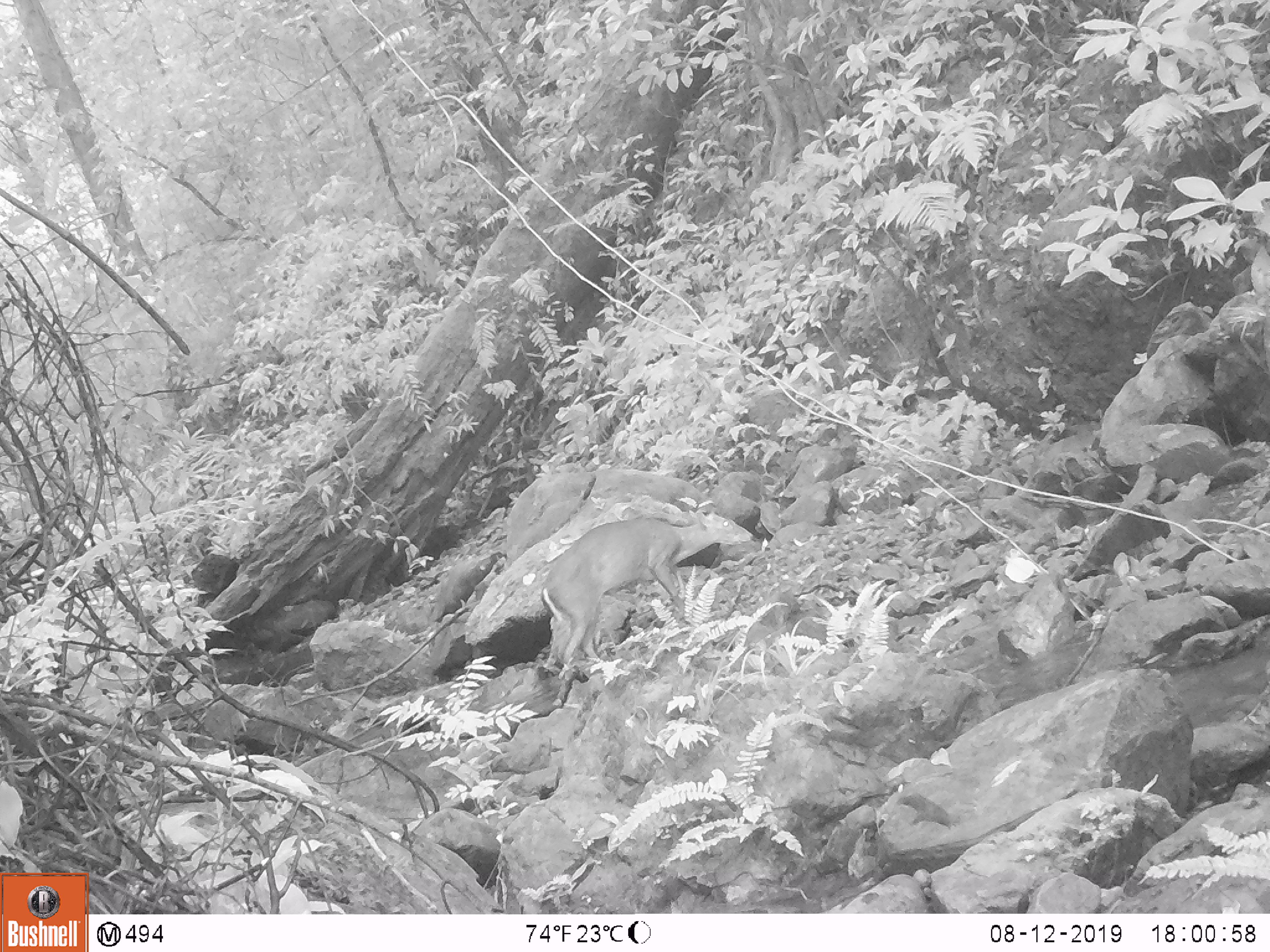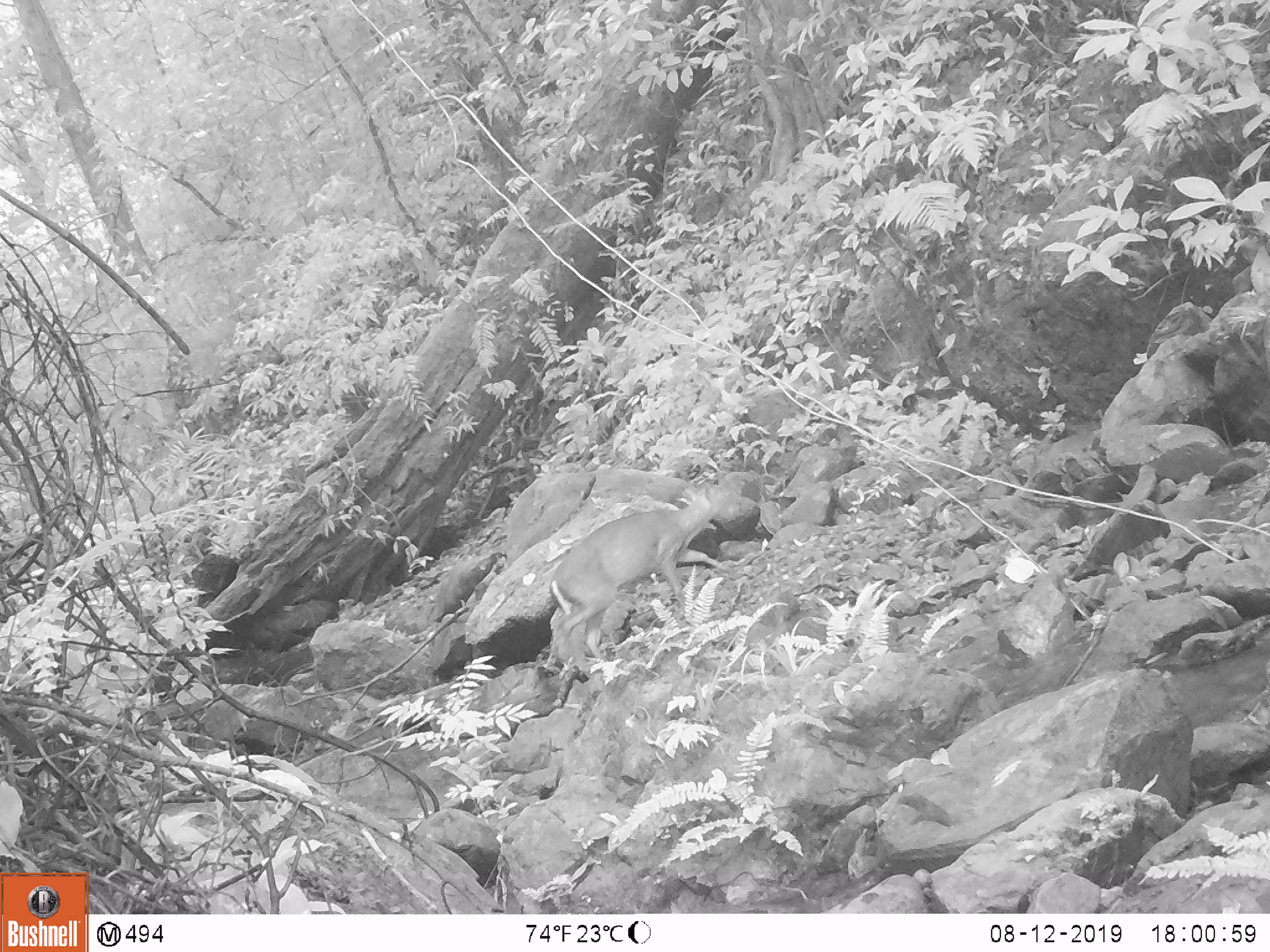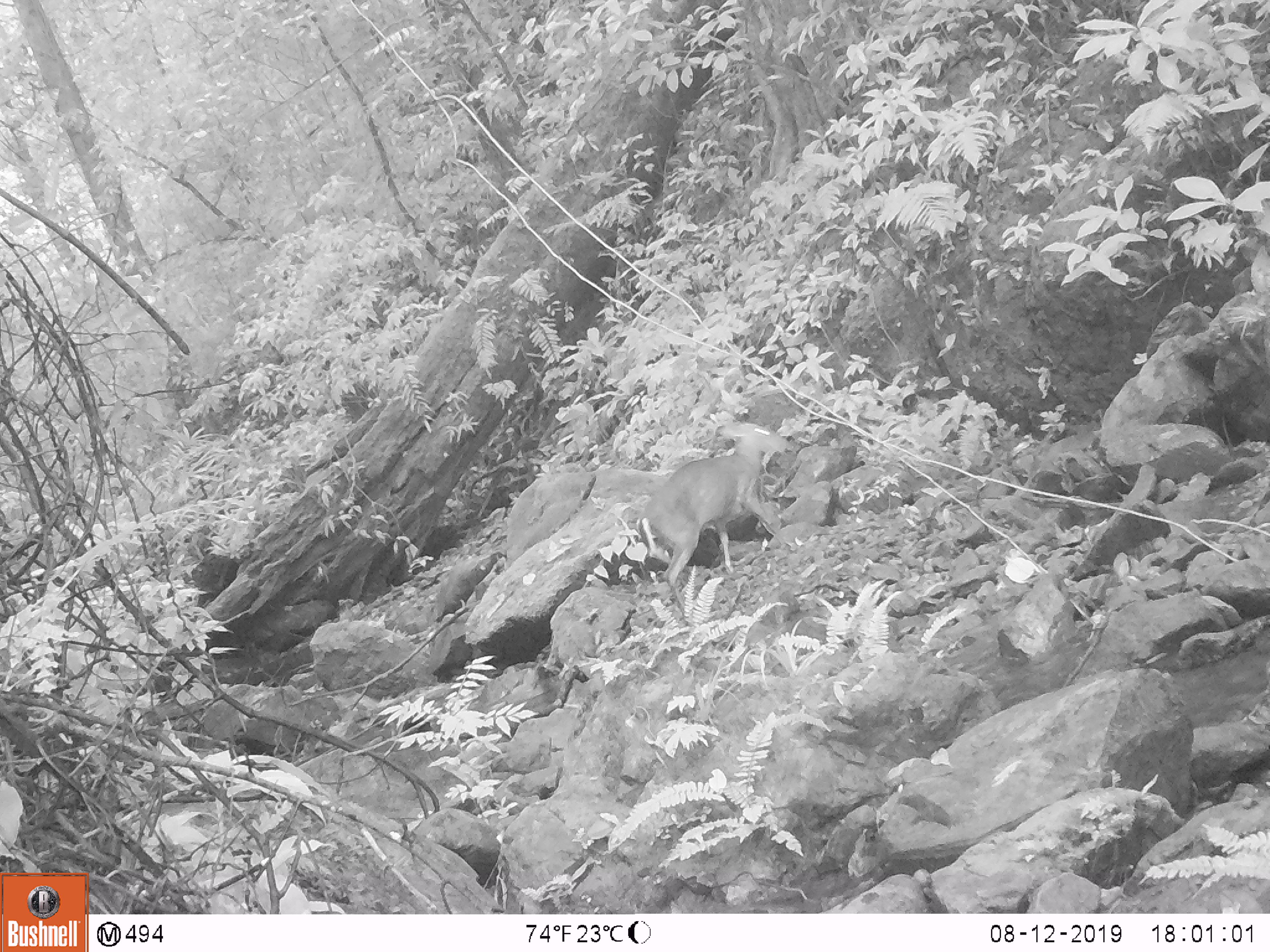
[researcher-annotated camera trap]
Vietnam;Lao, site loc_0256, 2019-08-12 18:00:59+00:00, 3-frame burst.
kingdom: Animalia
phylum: Chordata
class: Mammalia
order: Artiodactyla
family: Cervidae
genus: Muntiacus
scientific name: Muntiacus rooseveltorum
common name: roosevelt's muntjac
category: roosevelts muntjac group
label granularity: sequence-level